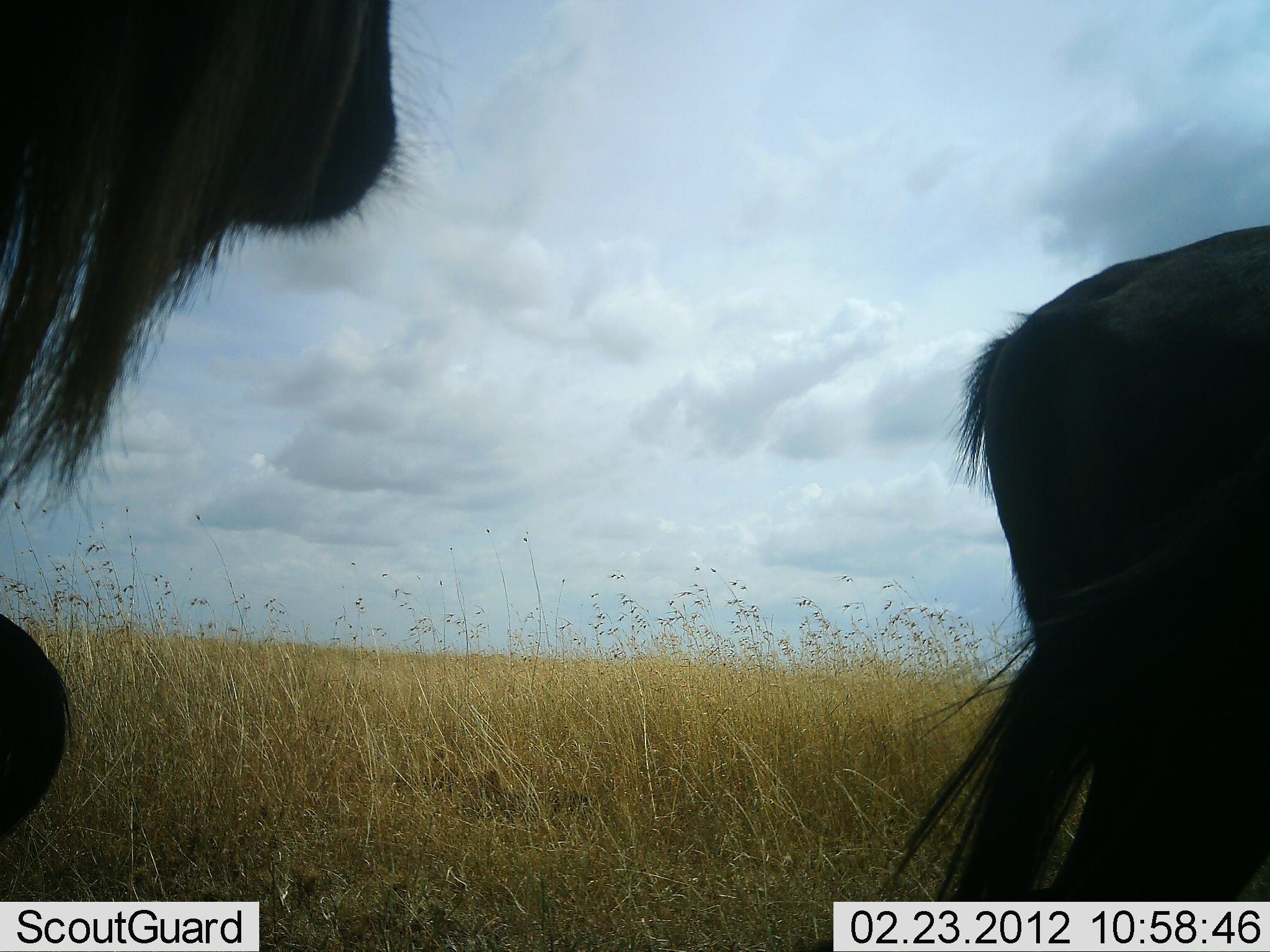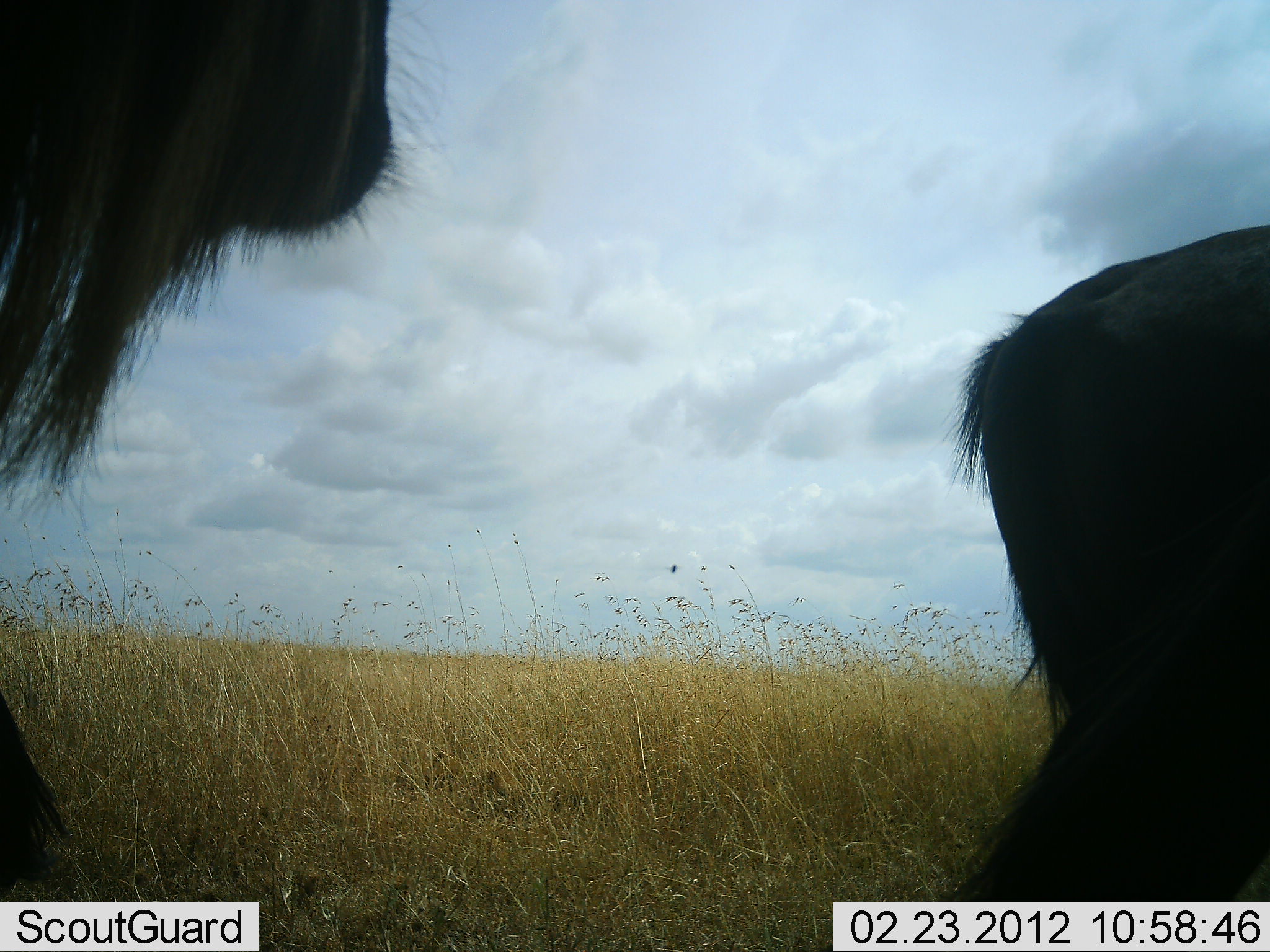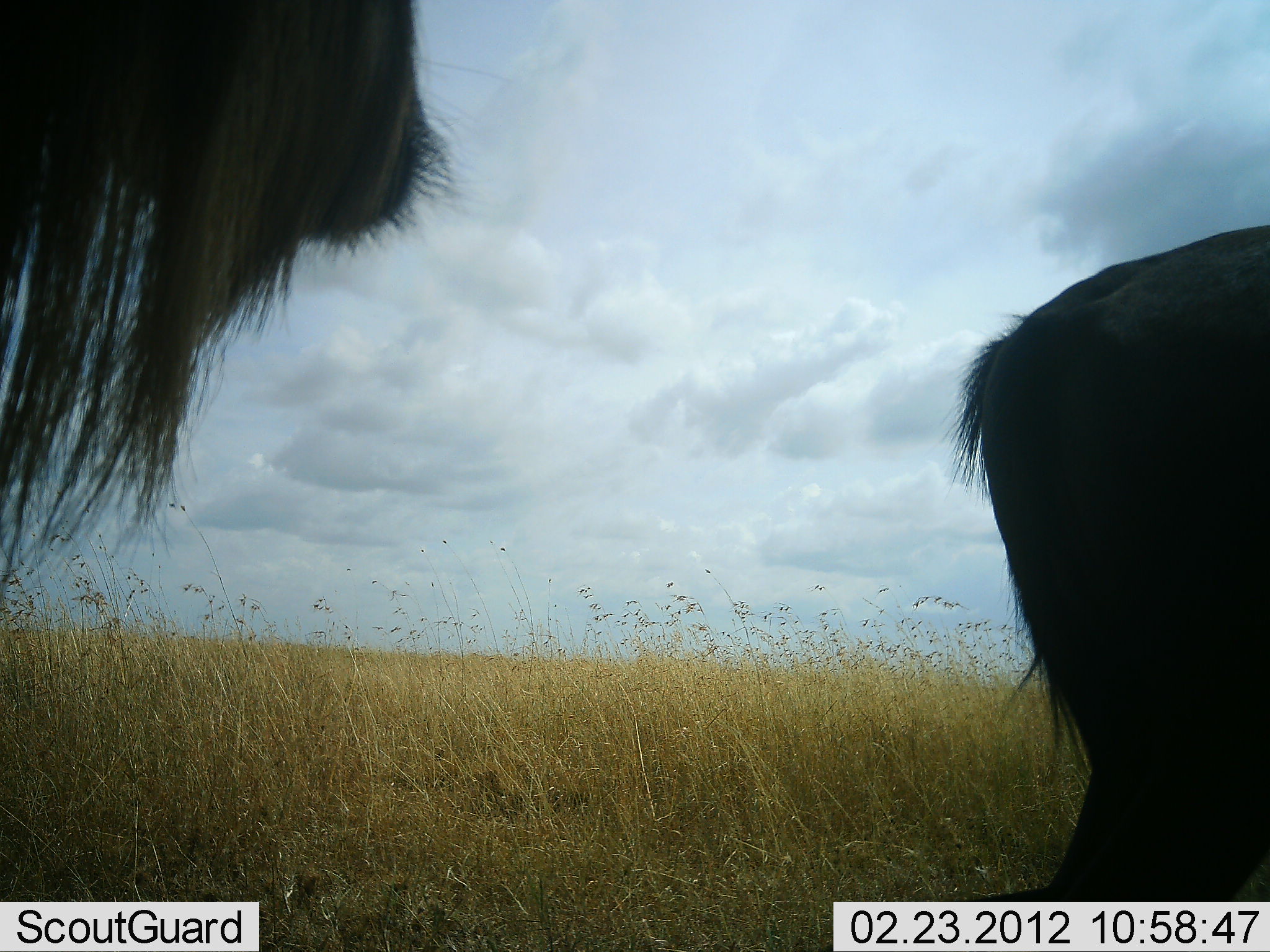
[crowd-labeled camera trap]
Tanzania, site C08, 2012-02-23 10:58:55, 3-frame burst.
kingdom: Animalia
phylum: Chordata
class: Mammalia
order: Artiodactyla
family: Bovidae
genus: Connochaetes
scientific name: Connochaetes taurinus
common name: blue wildebeest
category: wildebeest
Wildebeest (blue wildebeest) (Connochaetes taurinus), count 2. Behavior (volunteer vote fractions): standing 93%, resting 0%, moving 0%, interacting 0%. Young present (vote fraction): 0%. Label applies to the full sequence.